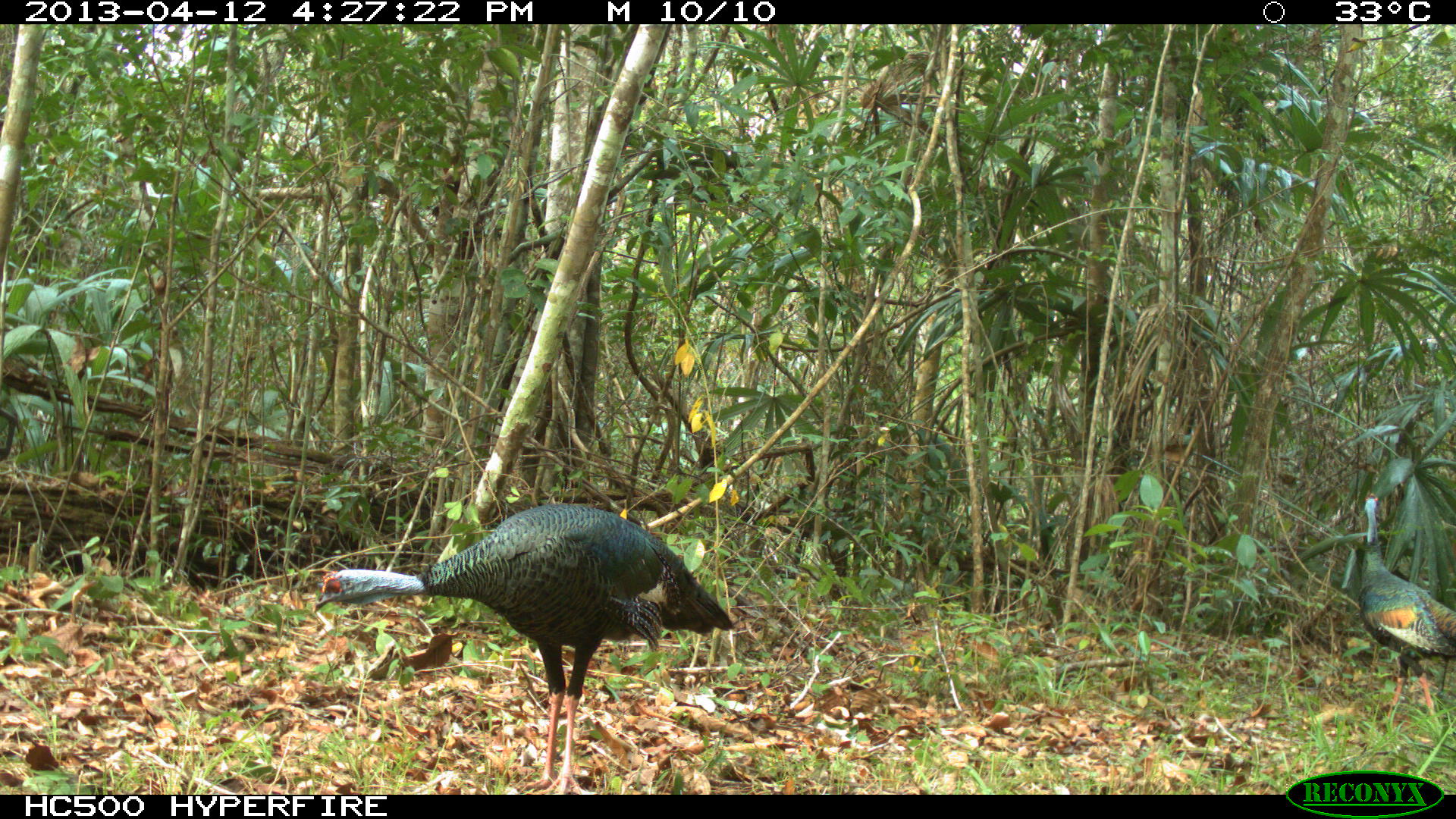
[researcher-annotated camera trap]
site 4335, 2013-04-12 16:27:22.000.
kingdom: Animalia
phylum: Chordata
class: Aves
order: Galliformes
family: Phasianidae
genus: Meleagris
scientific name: Meleagris ocellata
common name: ocellated turkey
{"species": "Meleagris ocellata (ocellated turkey)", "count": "2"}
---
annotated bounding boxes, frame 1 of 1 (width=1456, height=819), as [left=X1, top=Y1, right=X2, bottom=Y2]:
meleagris ocellata: [left=311, top=502, right=733, bottom=787]; [left=1357, top=491, right=1456, bottom=736]